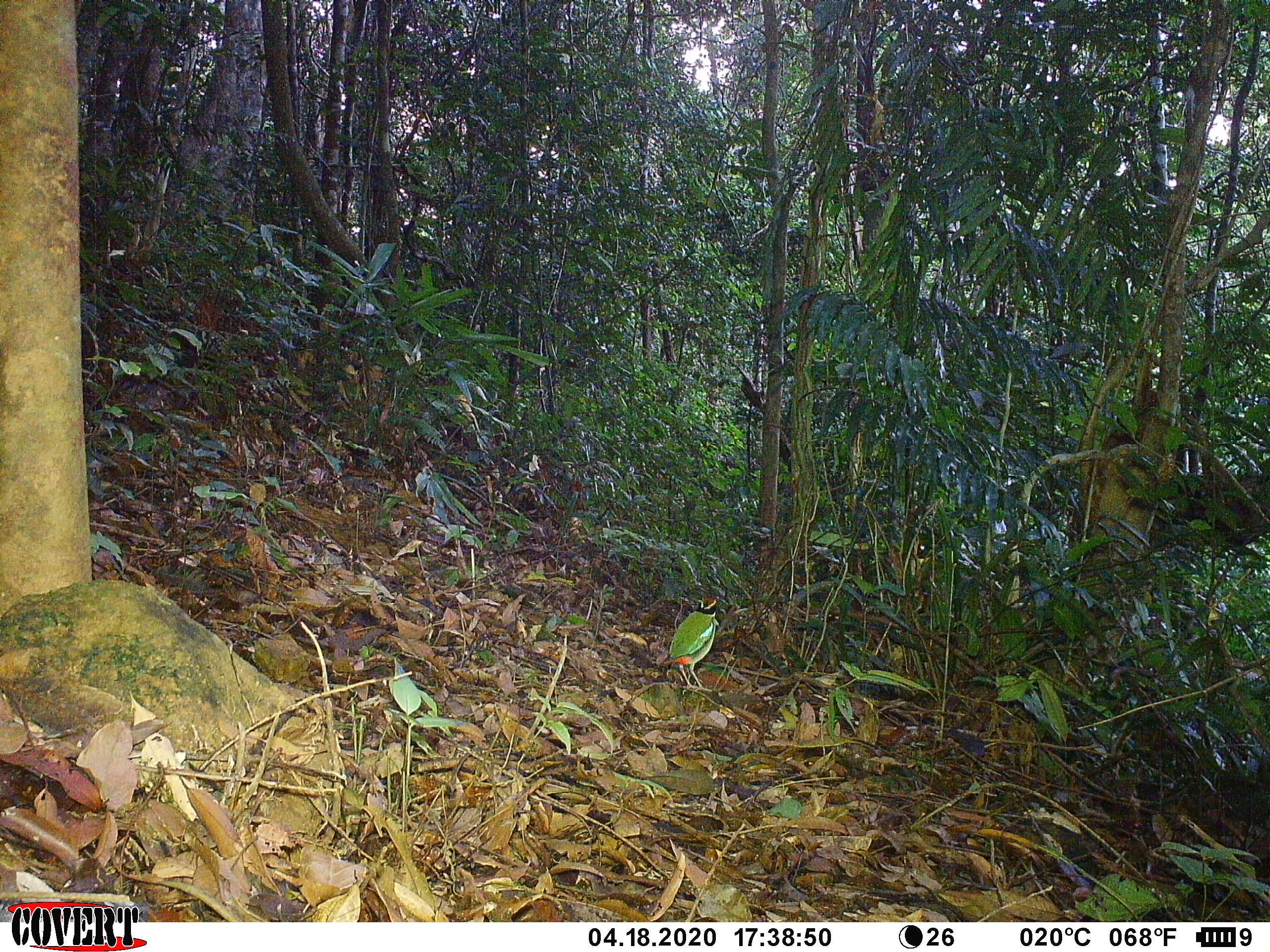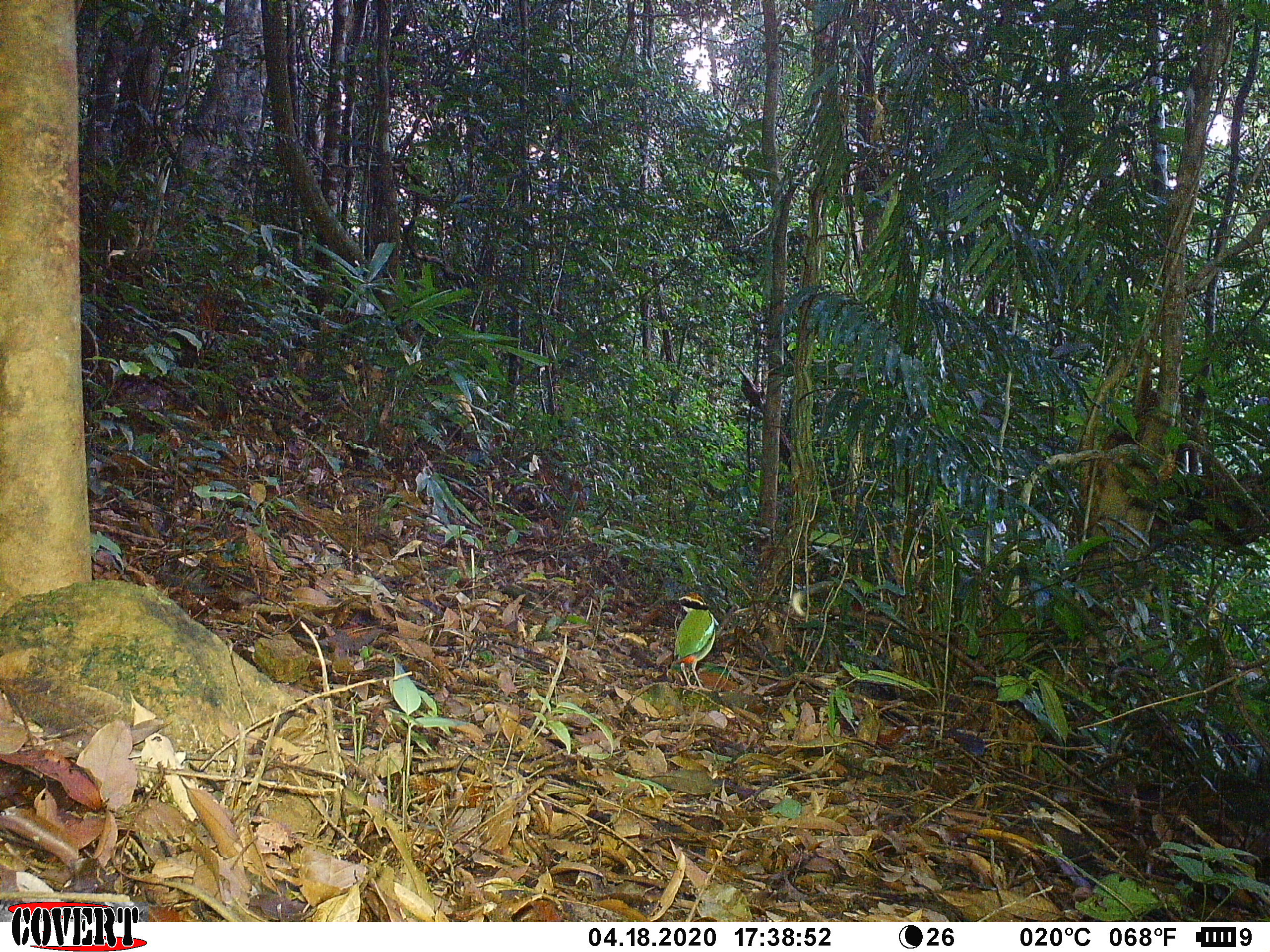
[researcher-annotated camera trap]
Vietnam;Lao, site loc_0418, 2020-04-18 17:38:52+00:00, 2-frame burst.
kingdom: Animalia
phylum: Chordata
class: Aves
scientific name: Aves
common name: bird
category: unidentified bird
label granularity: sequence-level